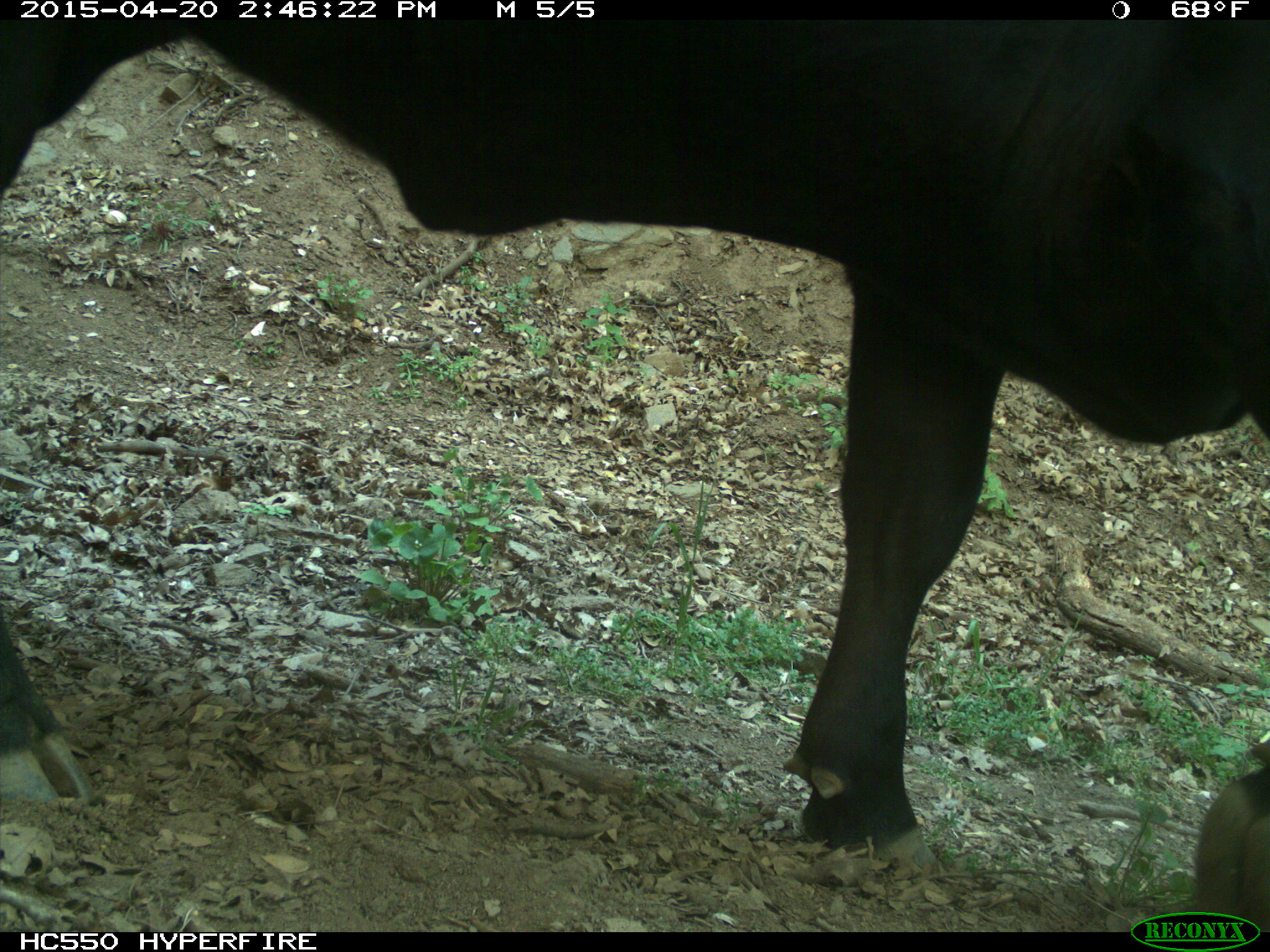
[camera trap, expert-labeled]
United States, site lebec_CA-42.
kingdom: Animalia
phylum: Chordata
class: Mammalia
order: Artiodactyla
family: Bovidae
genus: Bos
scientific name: Bos taurus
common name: domestic cow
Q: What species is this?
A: Bos taurus (domestic cow).